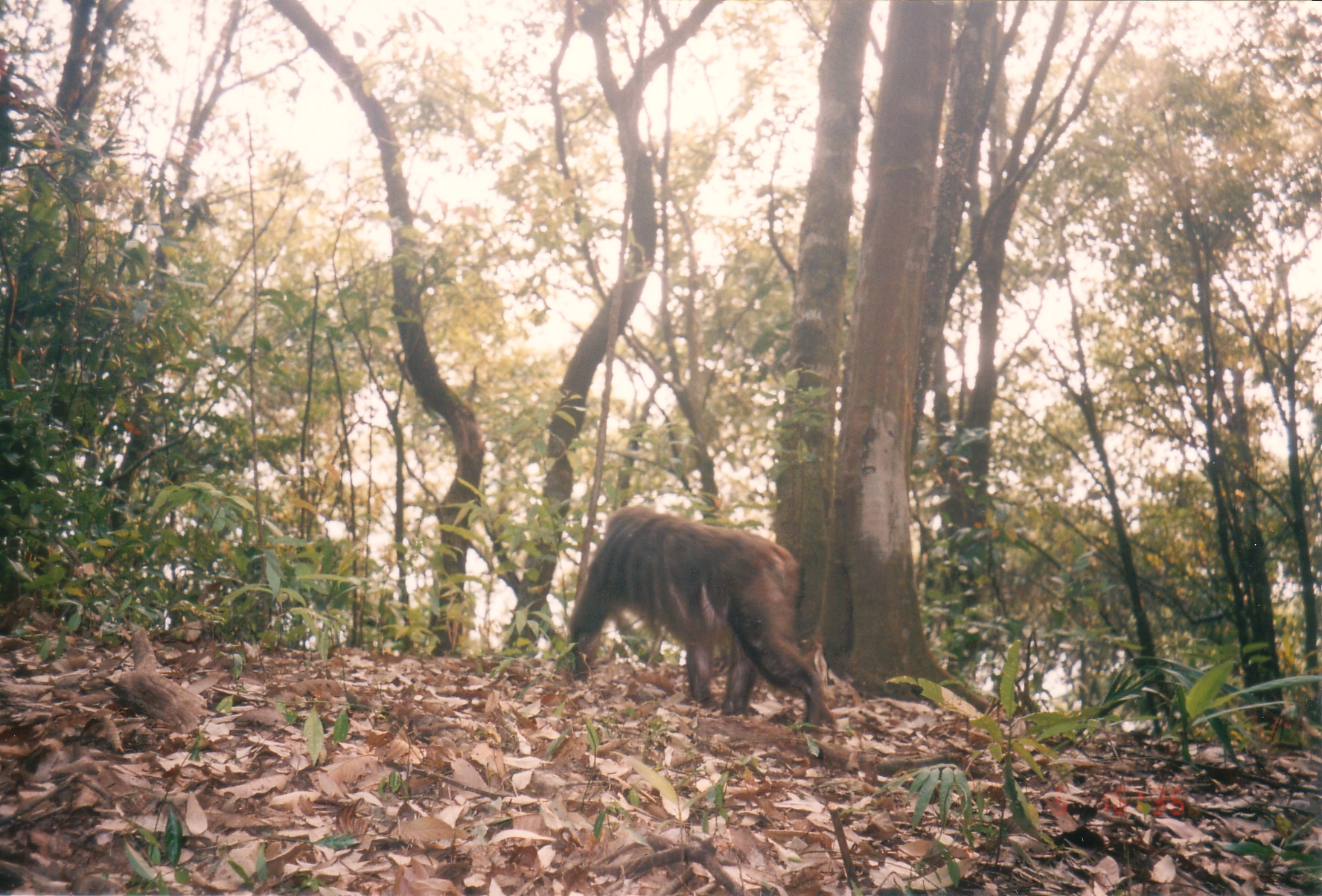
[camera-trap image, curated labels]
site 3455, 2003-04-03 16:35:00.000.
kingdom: Animalia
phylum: Chordata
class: Mammalia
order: Primates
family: Cercopithecidae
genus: Macaca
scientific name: Macaca arctoides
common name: stump-tailed macaque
Macaca arctoides (stump-tailed macaque), count 1.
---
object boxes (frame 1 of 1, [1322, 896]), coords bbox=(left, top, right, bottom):
macaca arctoides: bbox=(569, 505, 838, 735)